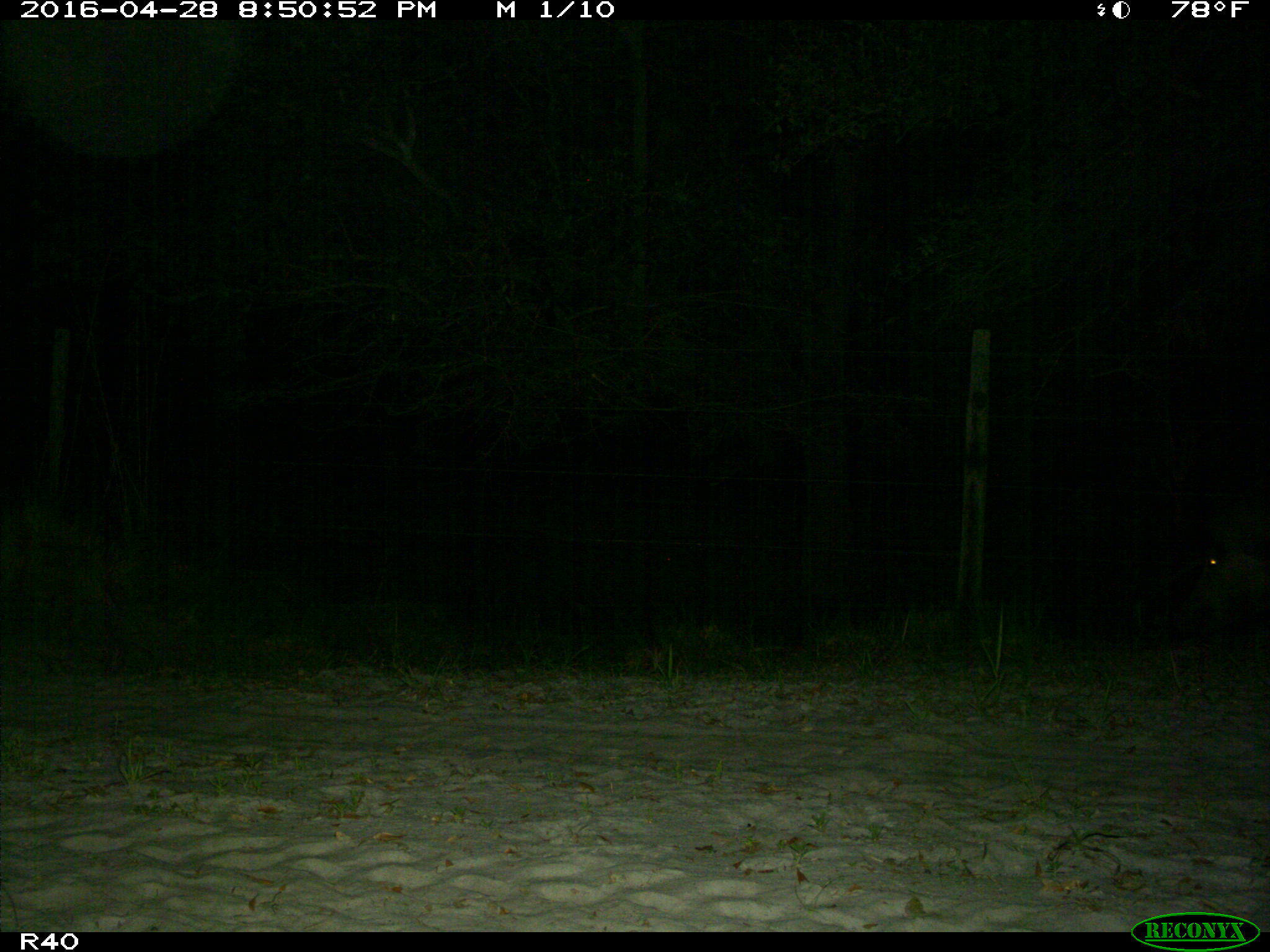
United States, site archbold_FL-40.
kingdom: Animalia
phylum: Chordata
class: Mammalia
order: Artiodactyla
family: Suidae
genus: Sus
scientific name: Sus scrofa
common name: wild boar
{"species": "Sus scrofa (wild boar)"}